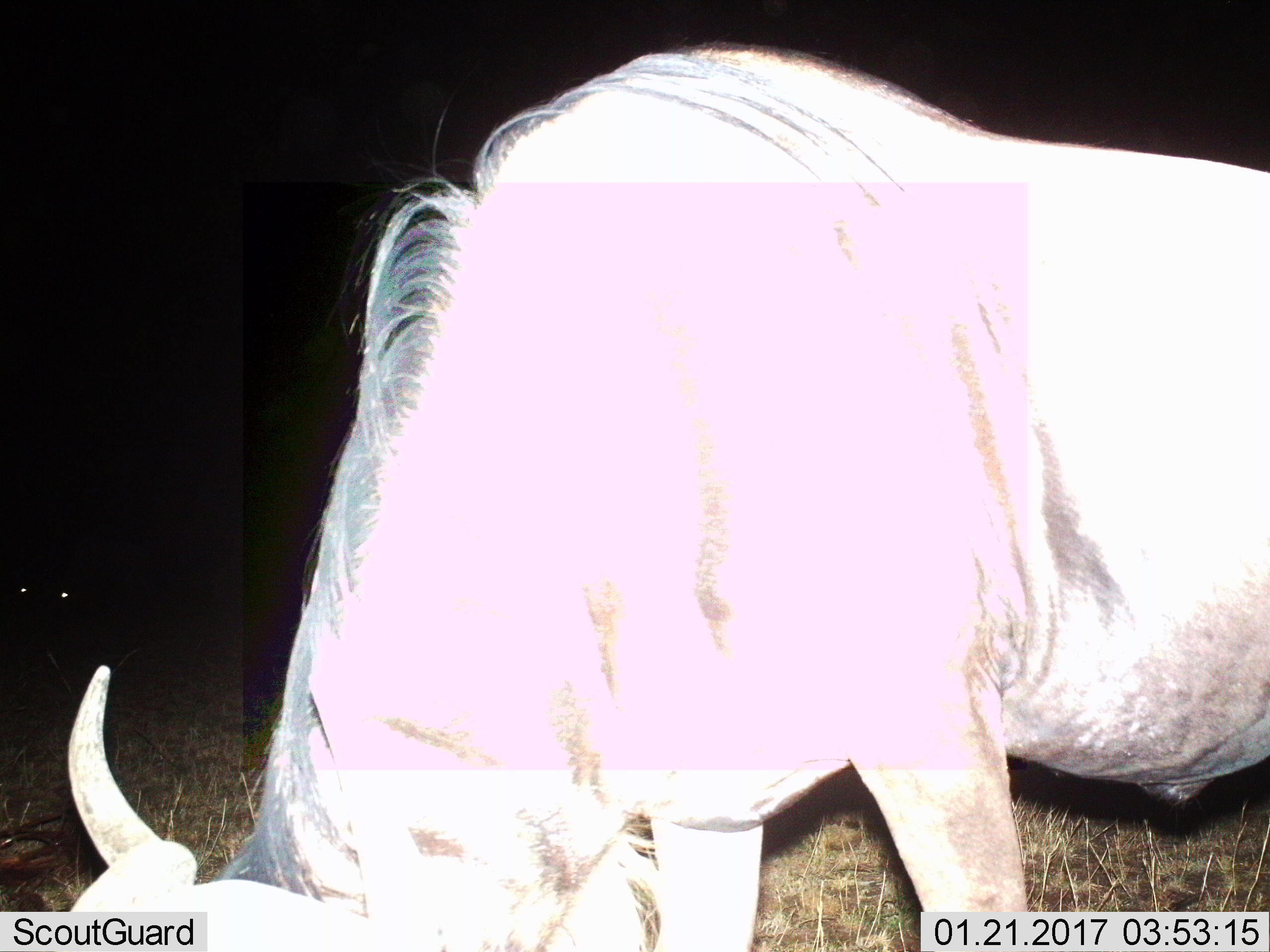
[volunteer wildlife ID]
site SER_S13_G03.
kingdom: Animalia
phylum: Chordata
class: Mammalia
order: Artiodactyla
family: Bovidae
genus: Connochaetes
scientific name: Connochaetes taurinus taurinus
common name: blue wildebeest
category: wildebeestblue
Wildebeestblue (blue wildebeest) (Connochaetes taurinus taurinus), count 1. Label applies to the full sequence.